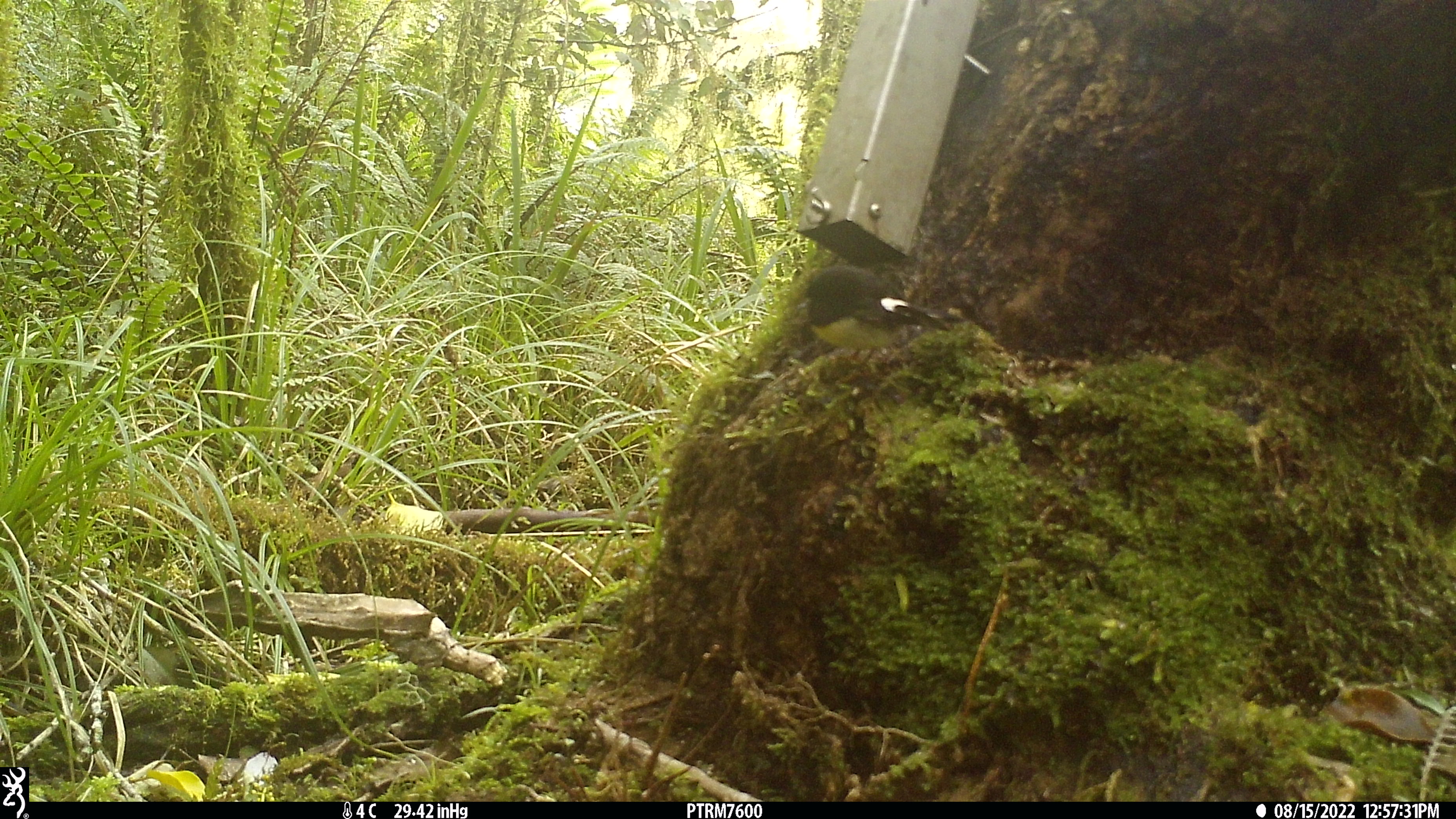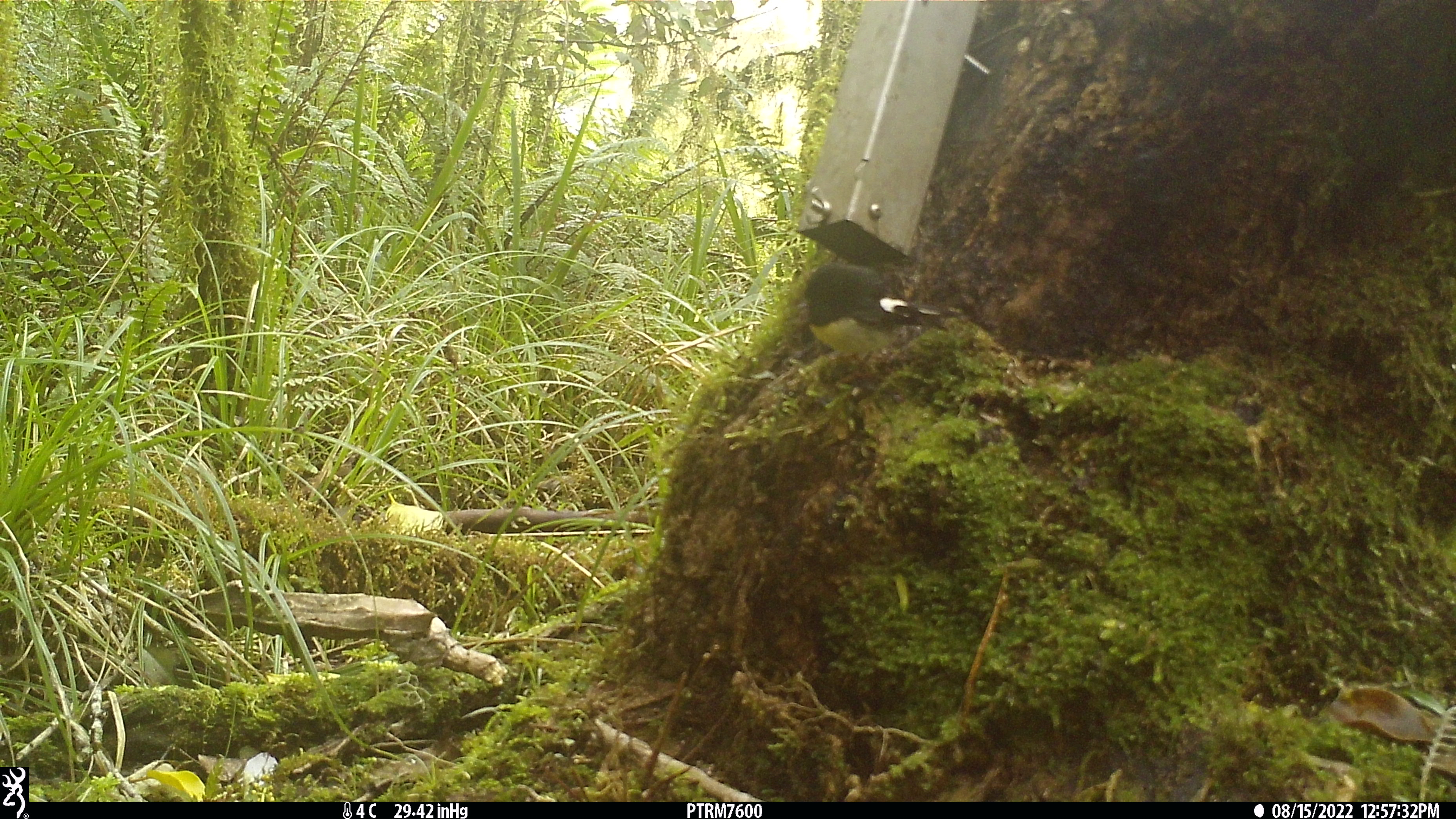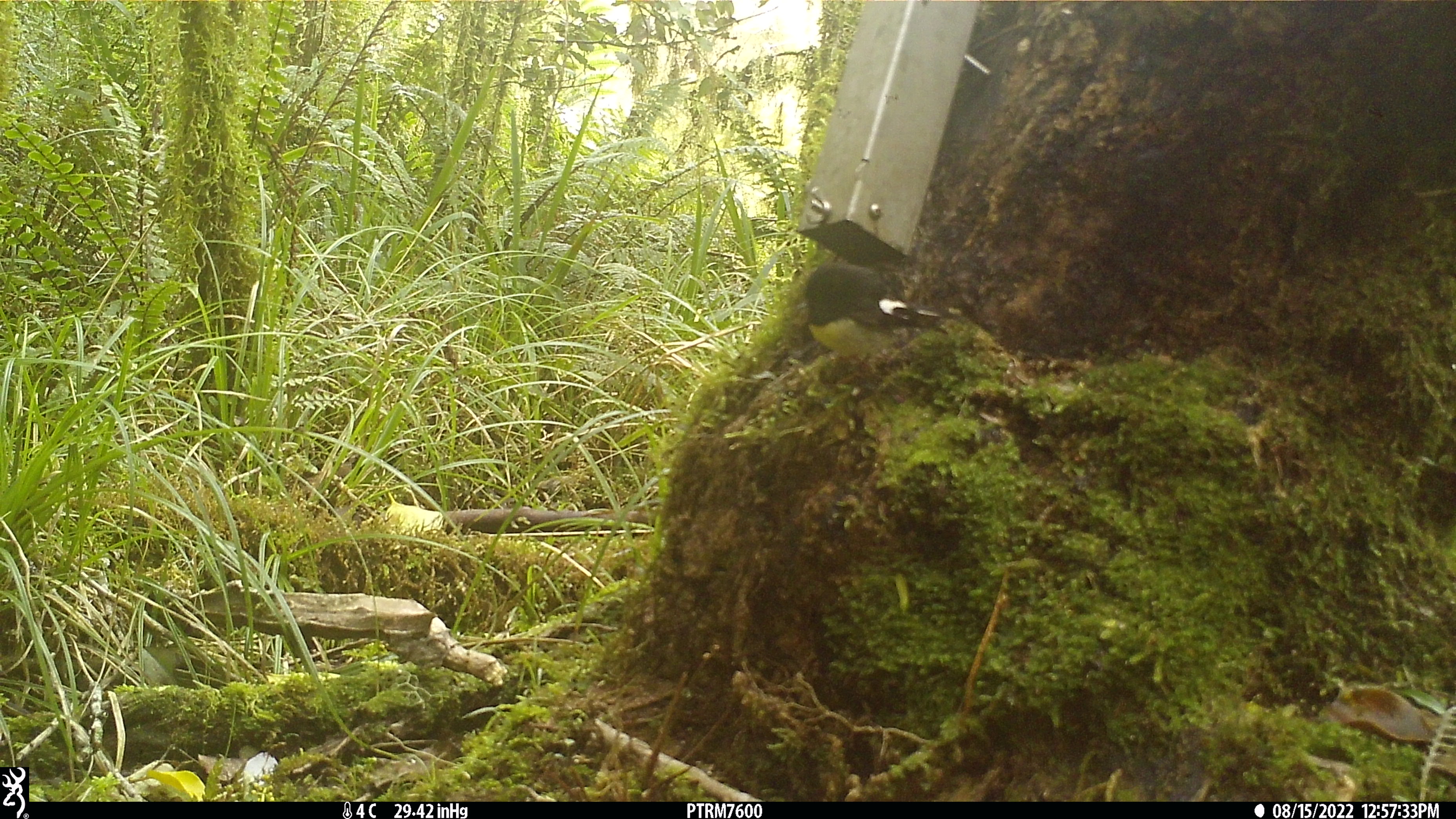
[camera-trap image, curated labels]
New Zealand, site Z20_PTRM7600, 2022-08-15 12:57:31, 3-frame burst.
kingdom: Animalia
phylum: Chordata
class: Aves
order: Passeriformes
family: Petroicidae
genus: Petroica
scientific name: Petroica macrocephala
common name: tomtit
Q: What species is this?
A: Tomtit (Petroica macrocephala).